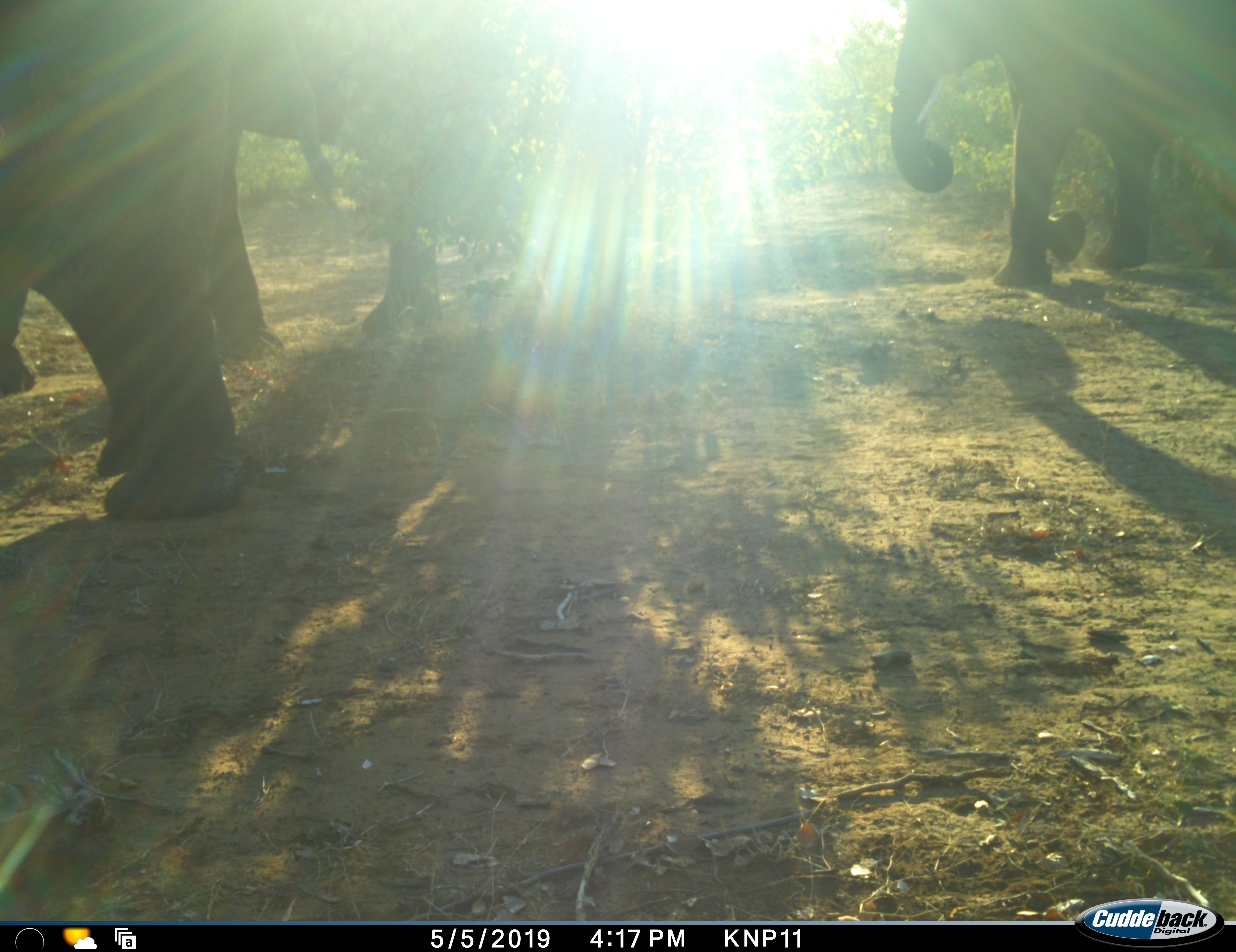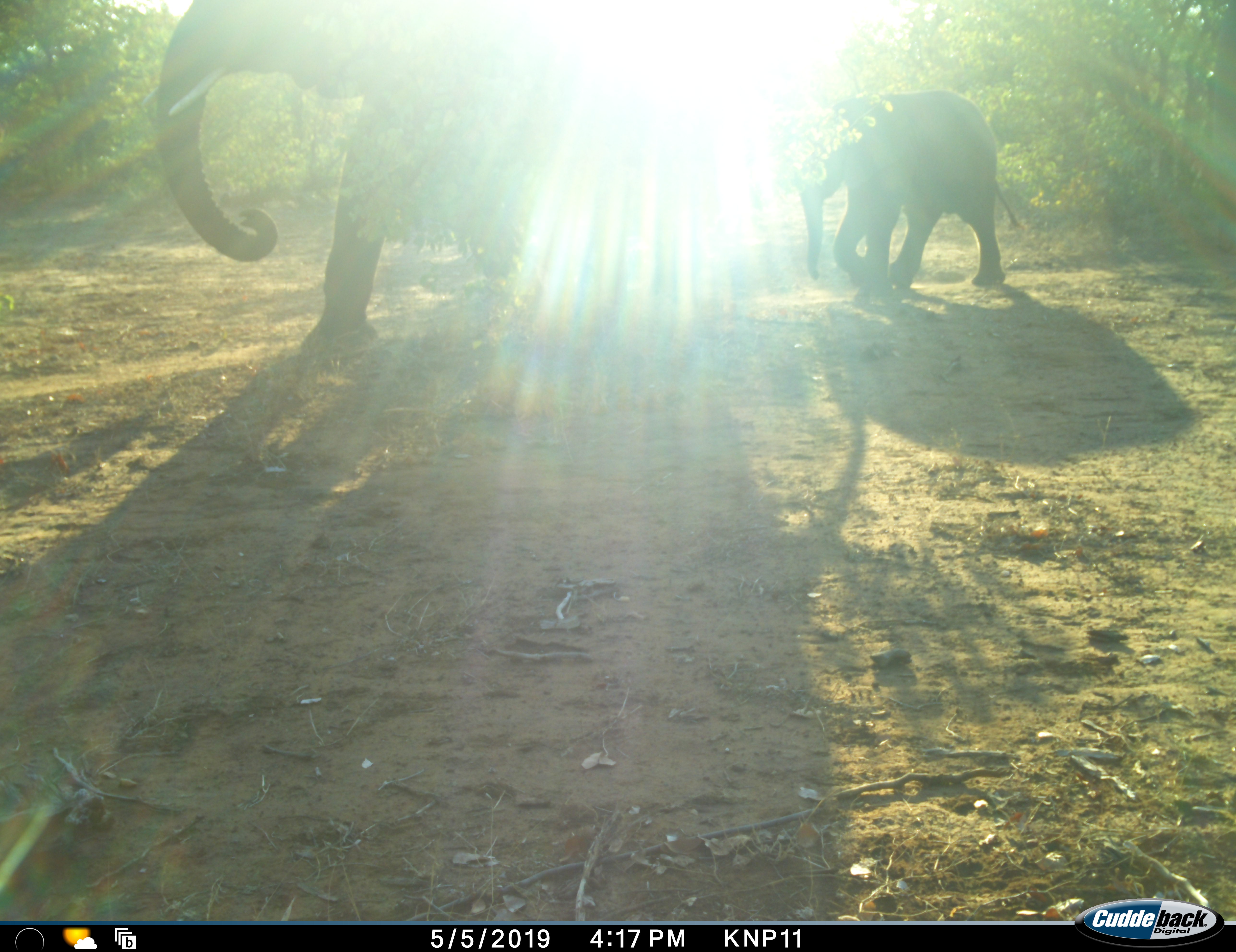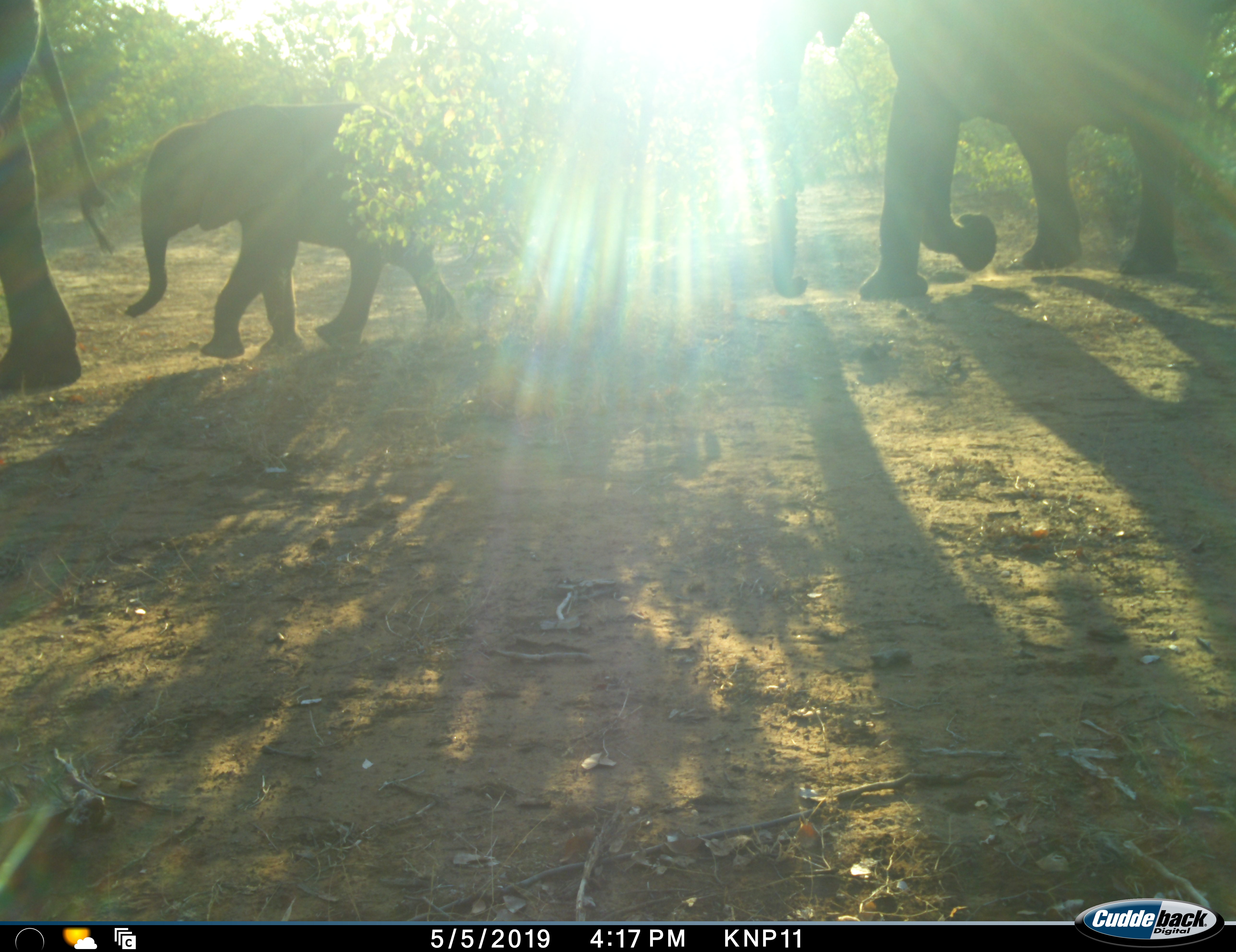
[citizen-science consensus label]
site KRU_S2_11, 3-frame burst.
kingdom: Animalia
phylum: Chordata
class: Mammalia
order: Proboscidea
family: Elephantidae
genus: Loxodonta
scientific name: Loxodonta africana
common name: african bush elephant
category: elephant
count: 3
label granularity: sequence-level